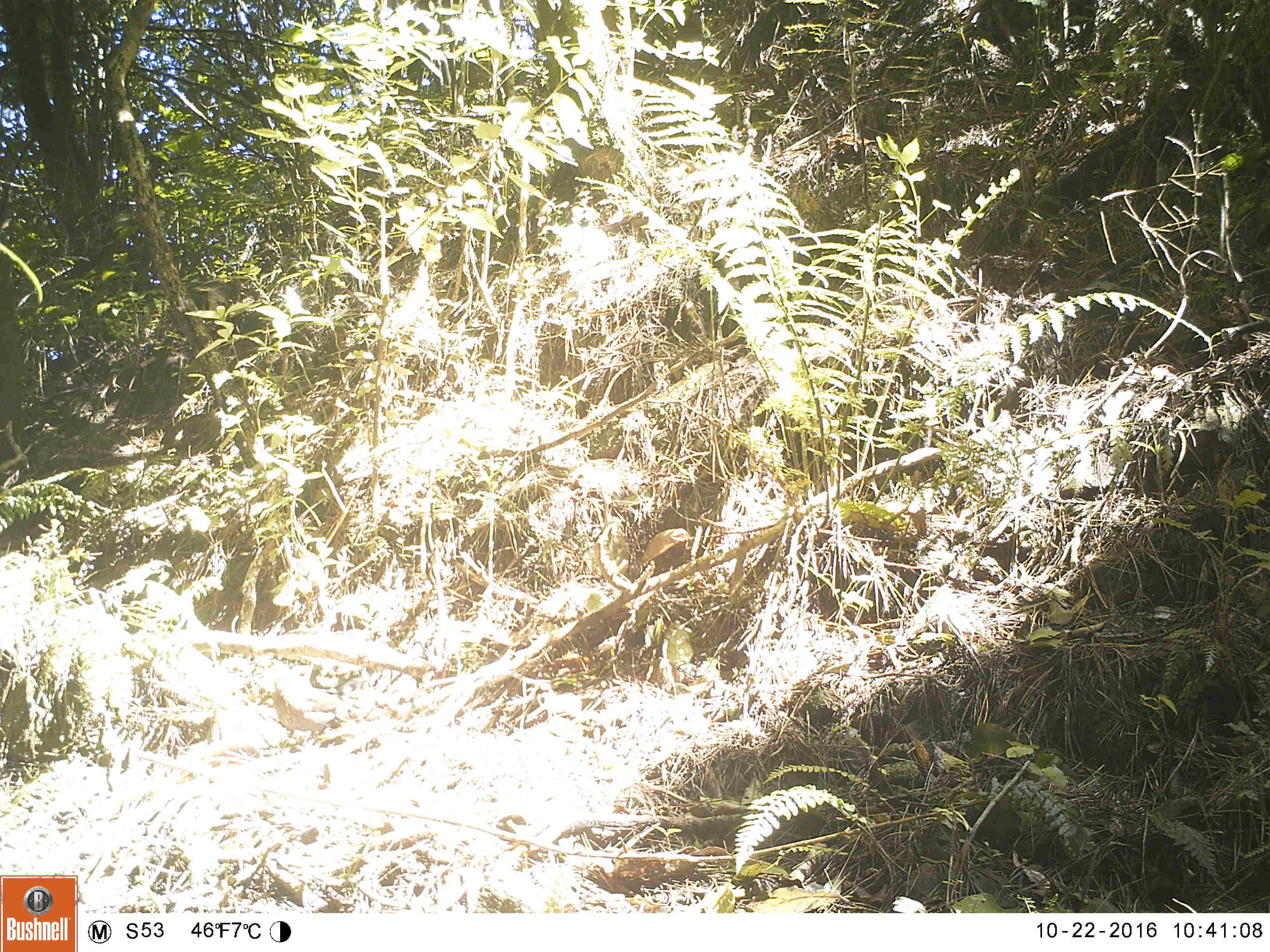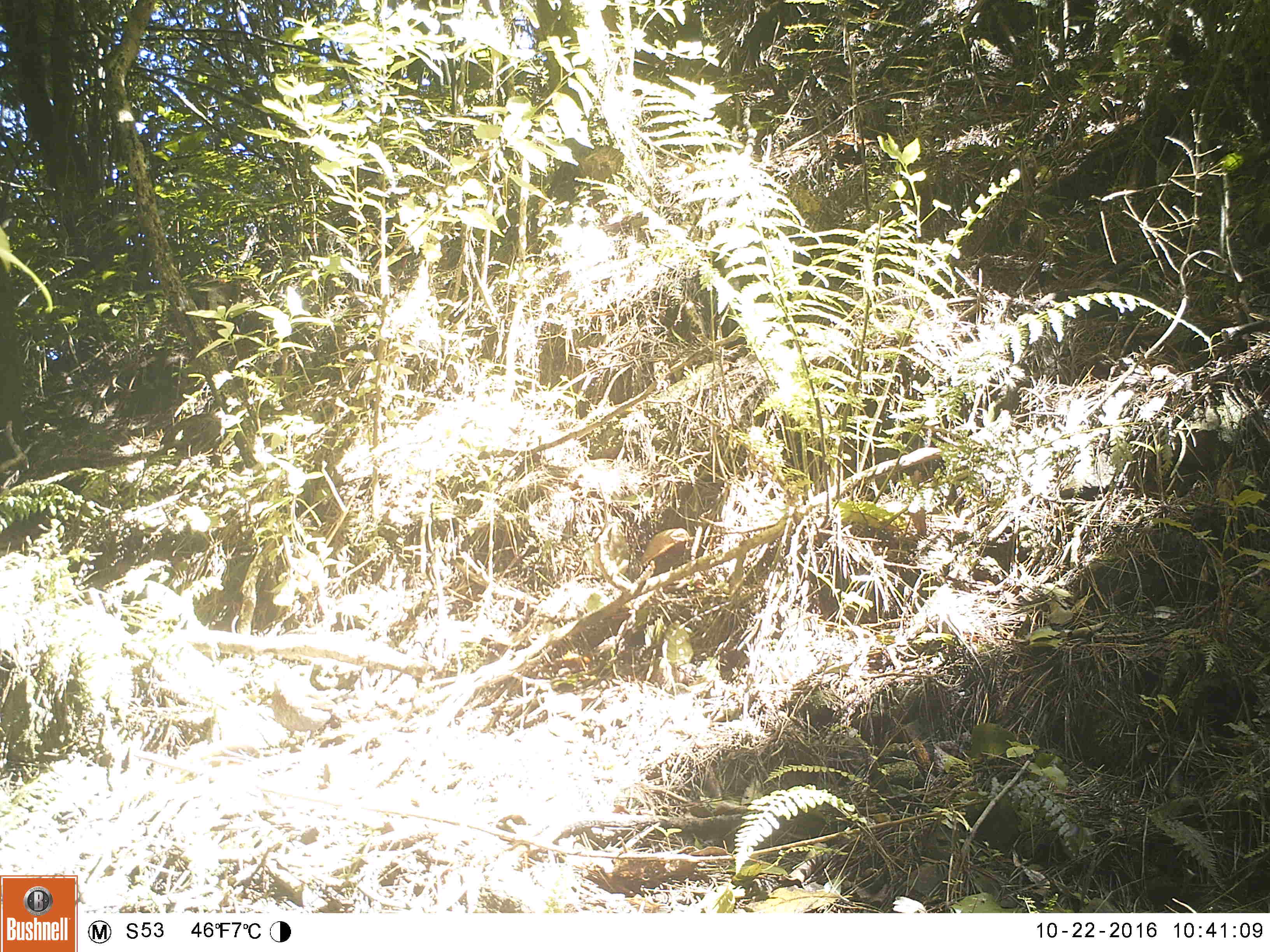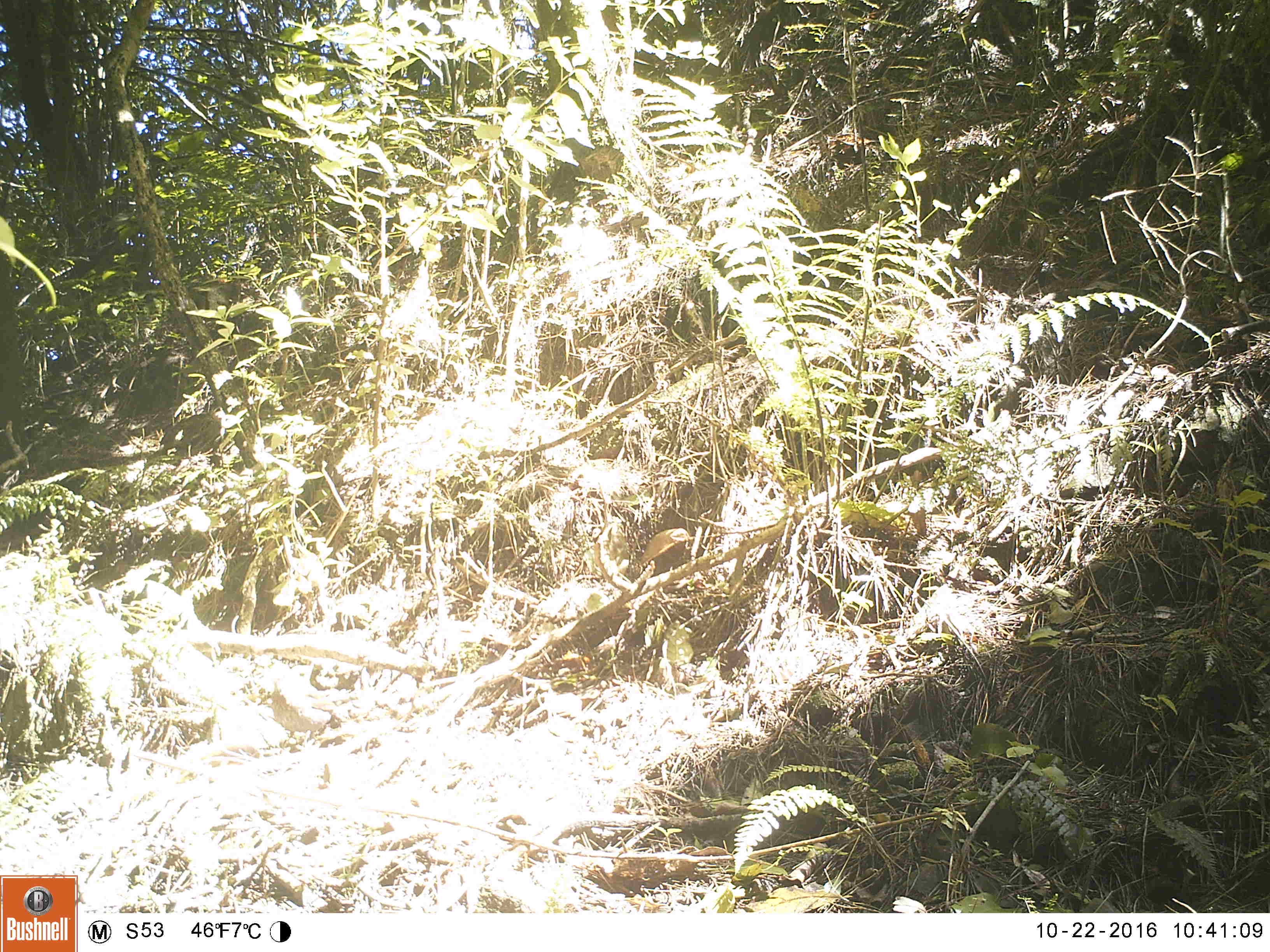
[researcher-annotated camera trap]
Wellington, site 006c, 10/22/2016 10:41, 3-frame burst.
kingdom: Animalia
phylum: Chordata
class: Aves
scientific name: Aves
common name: bird